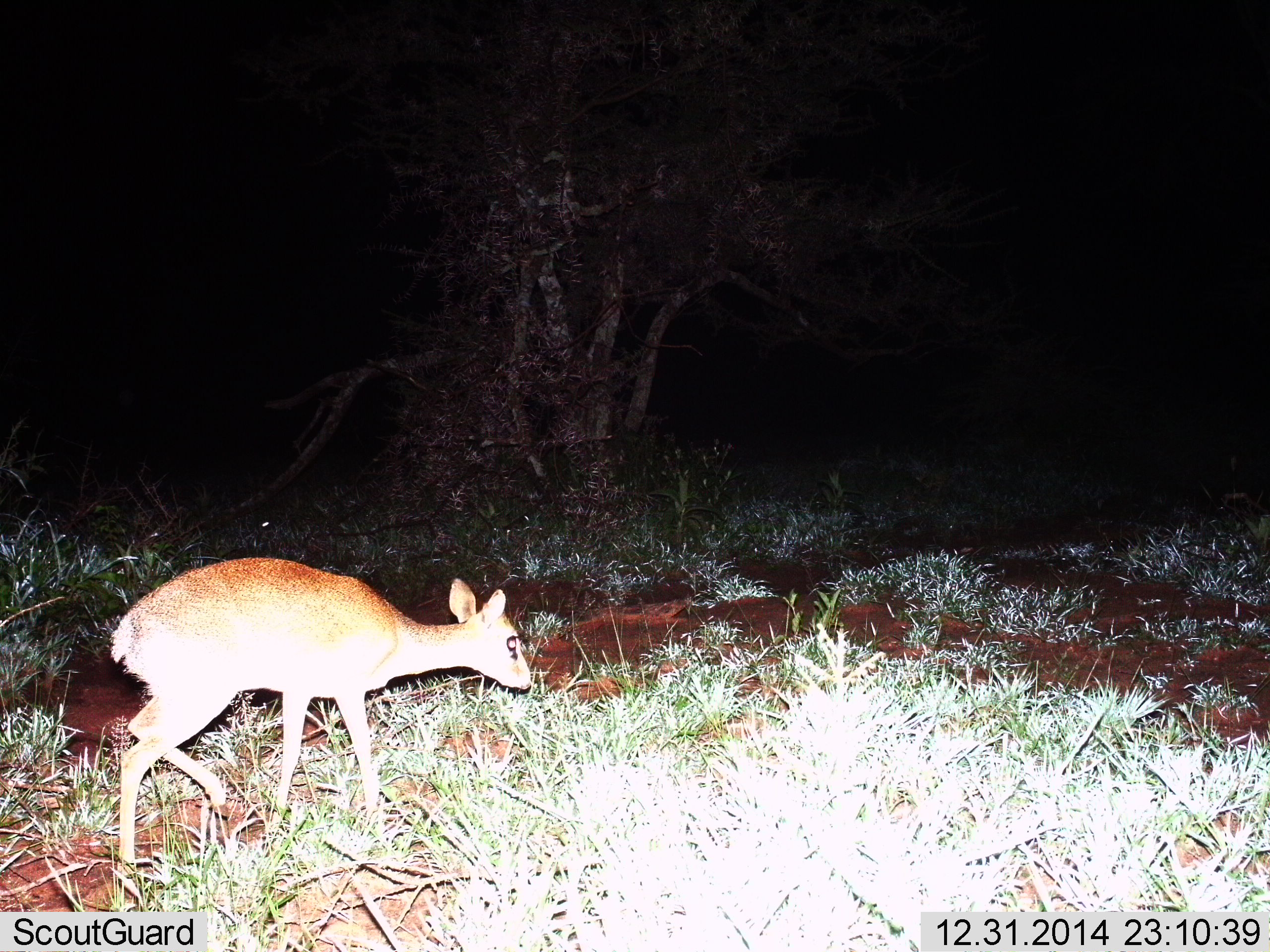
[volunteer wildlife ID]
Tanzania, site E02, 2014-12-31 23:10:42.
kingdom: Animalia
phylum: Chordata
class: Mammalia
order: Artiodactyla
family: Bovidae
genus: Madoqua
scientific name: Madoqua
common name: dikdik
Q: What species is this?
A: Dikdik (Madoqua).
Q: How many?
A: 1.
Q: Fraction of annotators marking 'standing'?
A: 10%.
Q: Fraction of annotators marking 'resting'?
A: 0%.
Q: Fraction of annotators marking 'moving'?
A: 80%.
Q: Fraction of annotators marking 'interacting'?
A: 0%.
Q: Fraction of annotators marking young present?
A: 0%.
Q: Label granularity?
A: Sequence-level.